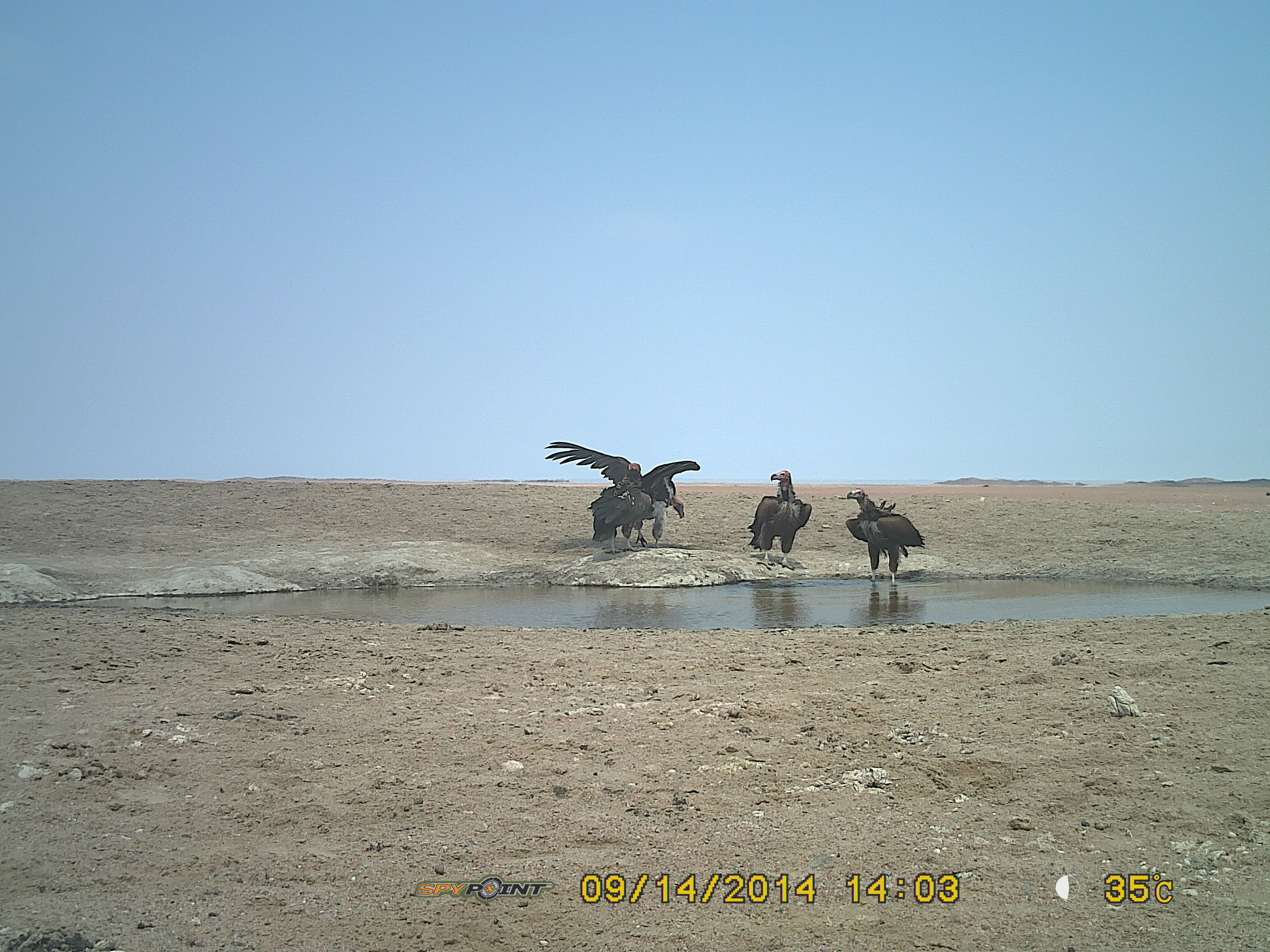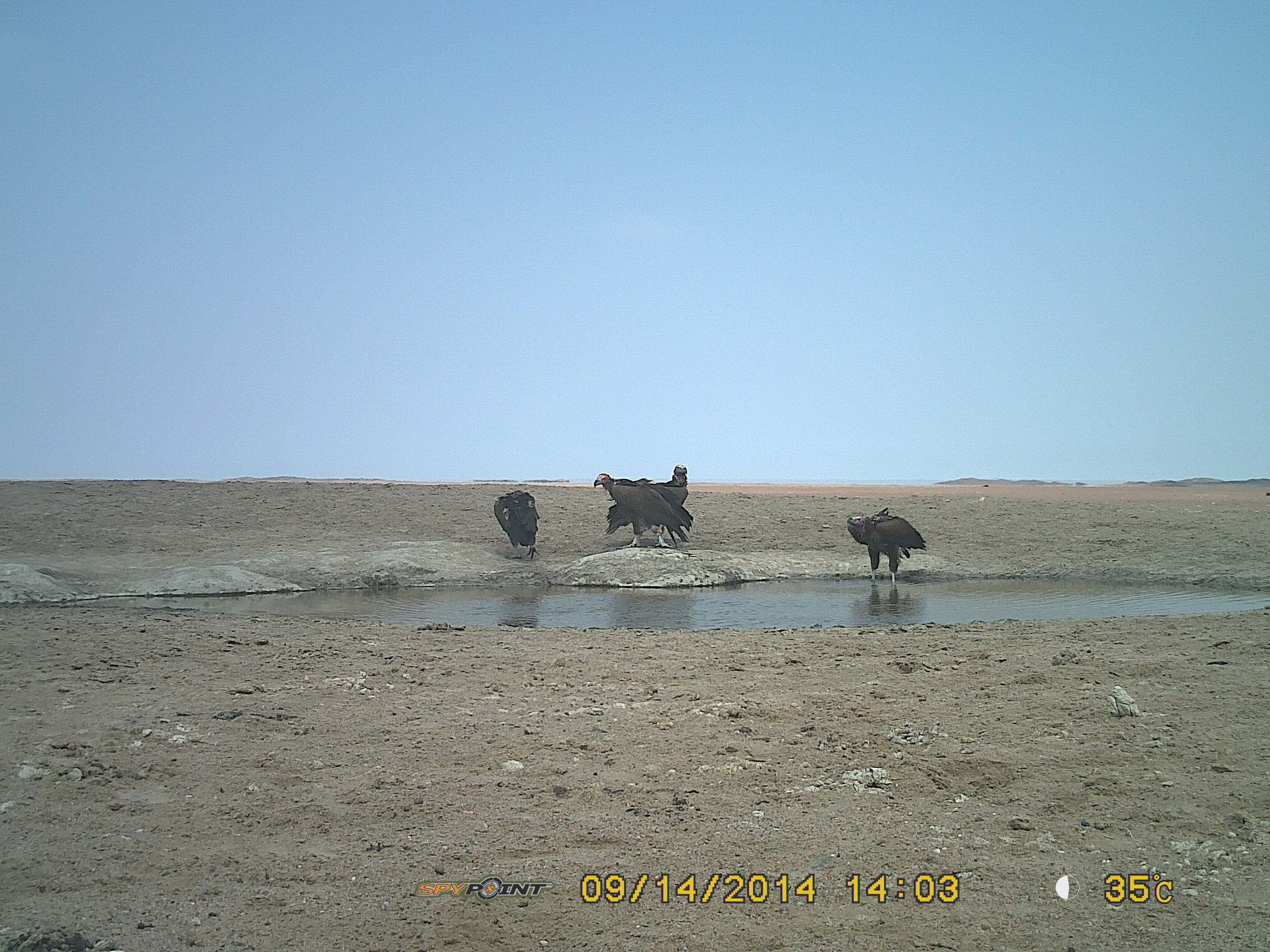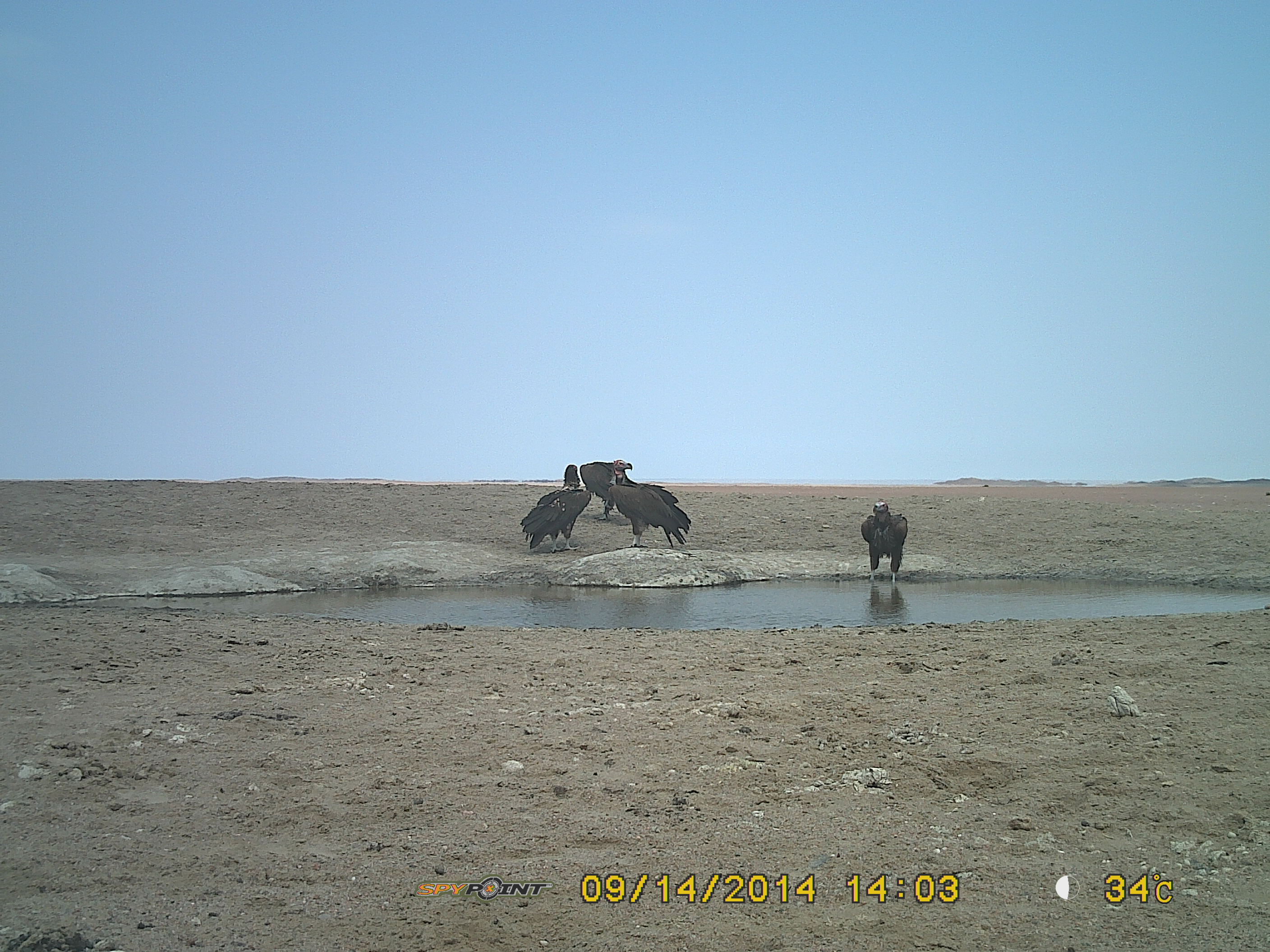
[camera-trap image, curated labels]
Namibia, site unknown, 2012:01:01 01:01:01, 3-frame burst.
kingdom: Animalia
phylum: Chordata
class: Aves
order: Accipitriformes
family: Accipitridae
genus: Torgos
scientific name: Torgos tracheliotos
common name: lappet-faced vulture